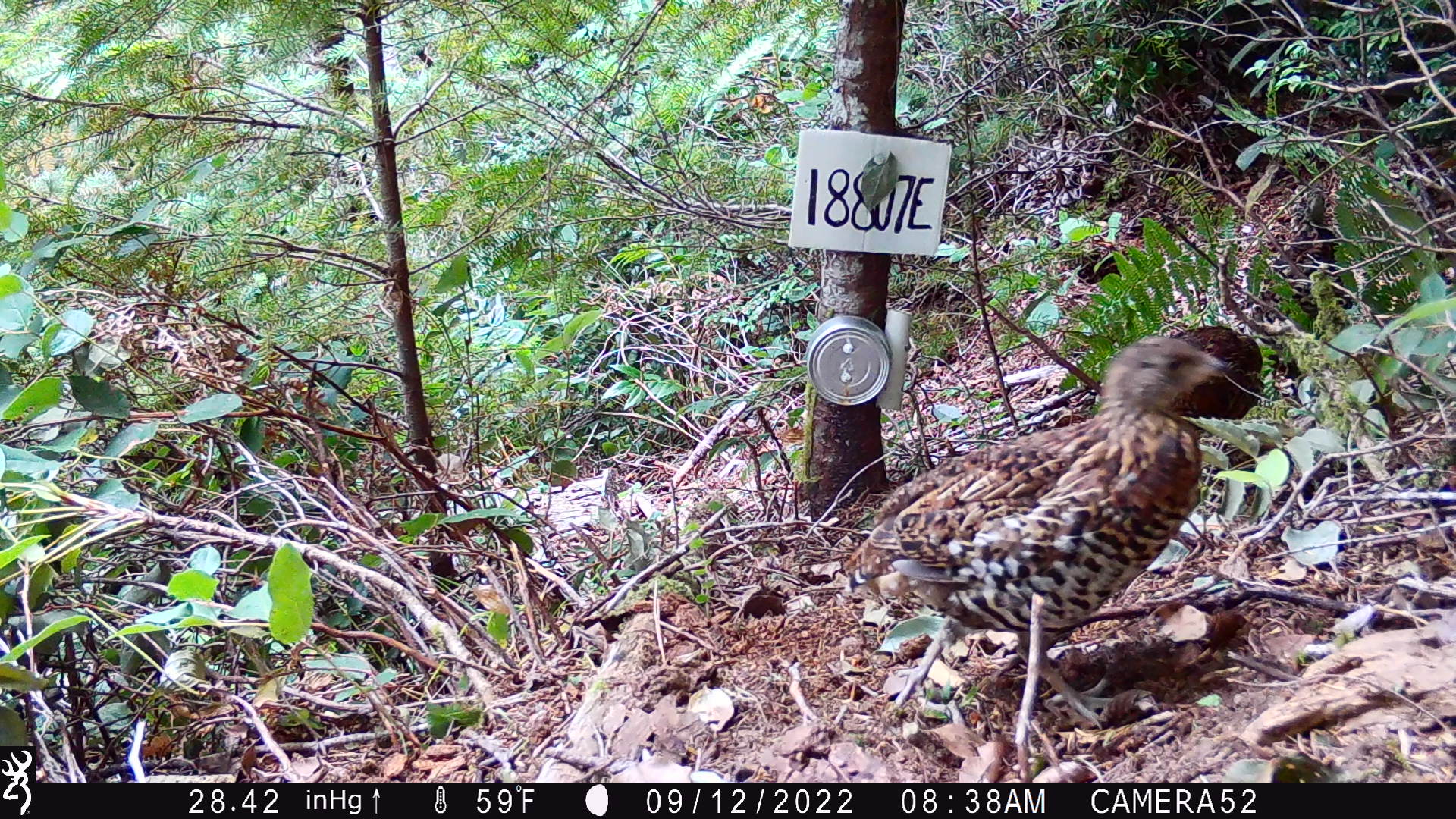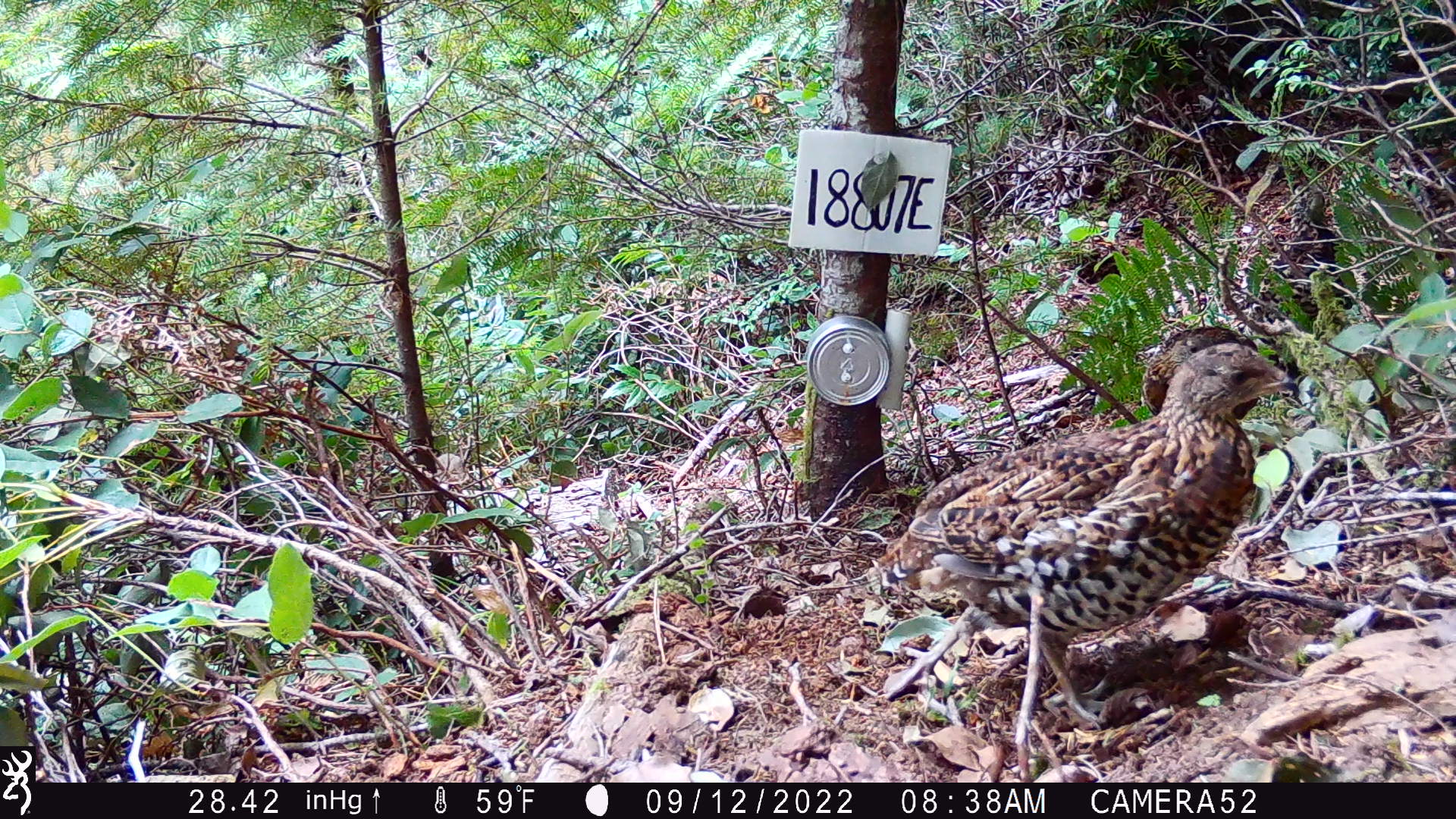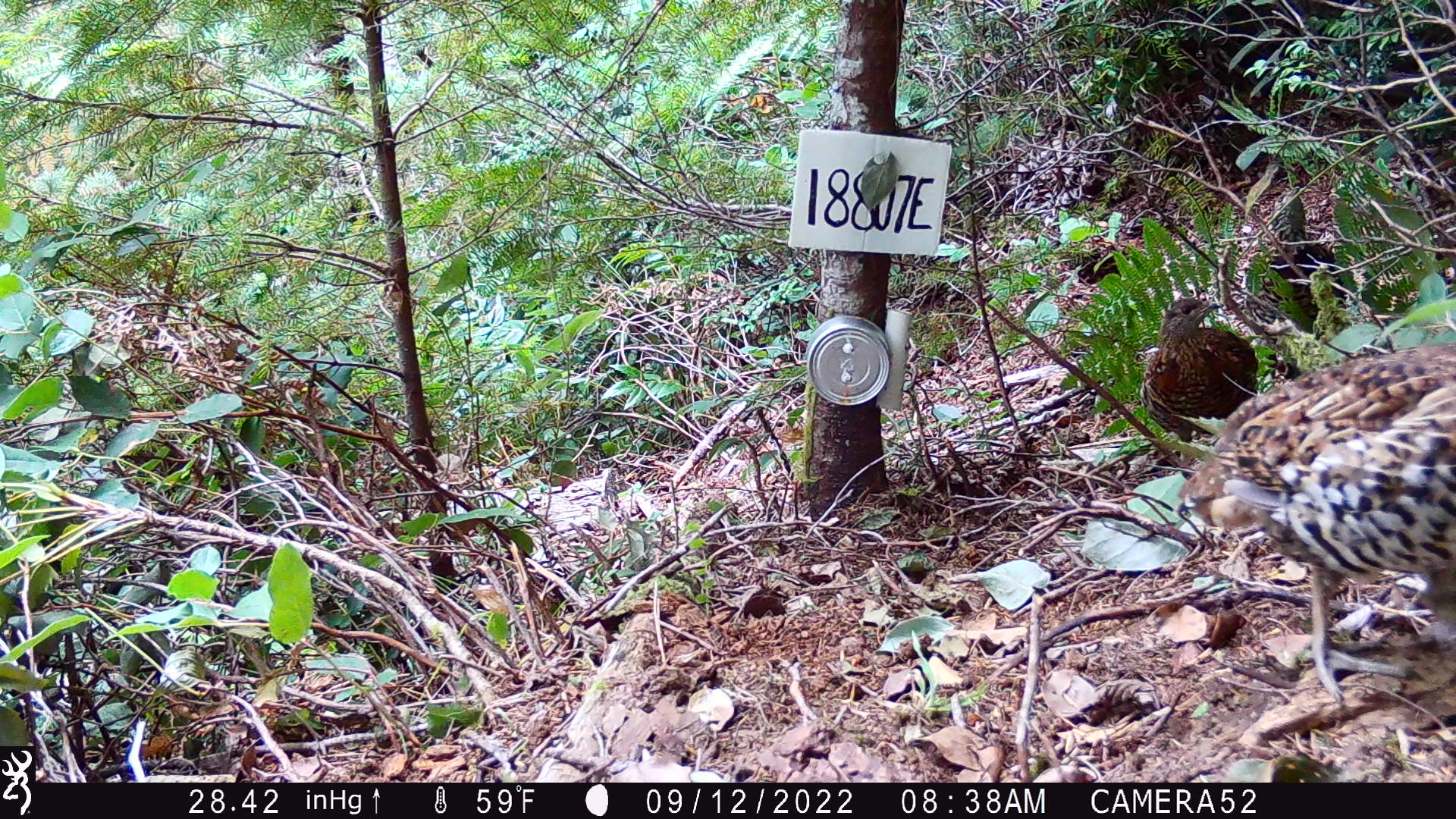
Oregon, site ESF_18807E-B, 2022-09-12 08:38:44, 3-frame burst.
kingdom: Animalia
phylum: Chordata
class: Aves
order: Galliformes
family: Phasianidae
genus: Bonasa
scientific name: Bonasa umbellus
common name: ruffed grouse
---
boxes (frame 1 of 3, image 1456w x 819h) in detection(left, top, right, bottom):
ruffed grouse: detection(850, 330, 1228, 770)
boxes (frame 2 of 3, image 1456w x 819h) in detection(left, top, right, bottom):
ruffed grouse: detection(874, 341, 1302, 778); detection(1275, 187, 1368, 336); detection(1137, 317, 1242, 408)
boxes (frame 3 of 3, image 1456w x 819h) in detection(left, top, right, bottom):
ruffed grouse: detection(1178, 341, 1452, 690); detection(1137, 290, 1262, 449); detection(1260, 191, 1349, 339)